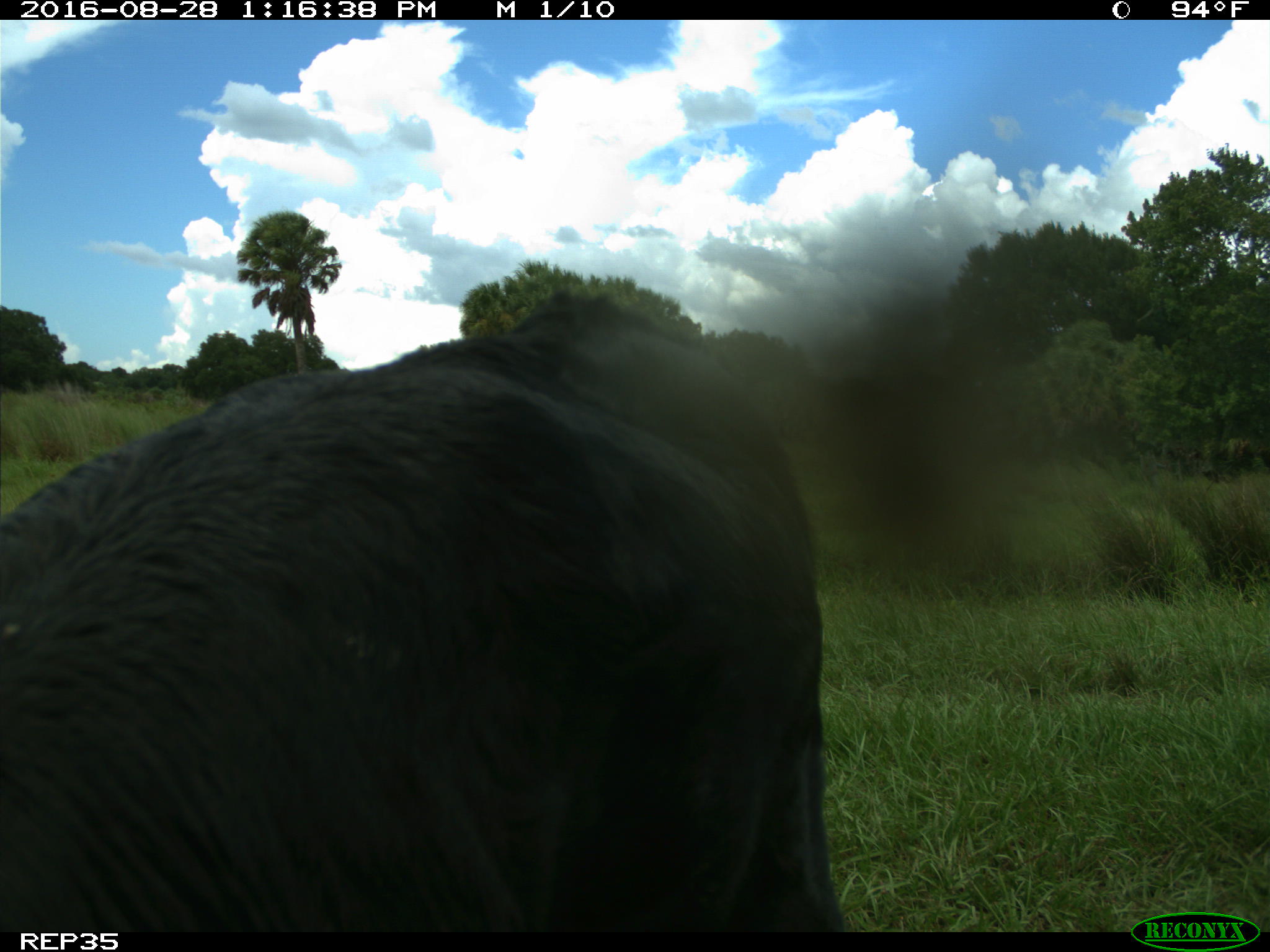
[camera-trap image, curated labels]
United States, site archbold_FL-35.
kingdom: Animalia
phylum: Chordata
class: Mammalia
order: Artiodactyla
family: Bovidae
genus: Bos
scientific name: Bos taurus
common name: domestic cow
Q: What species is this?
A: Bos taurus (domestic cow).